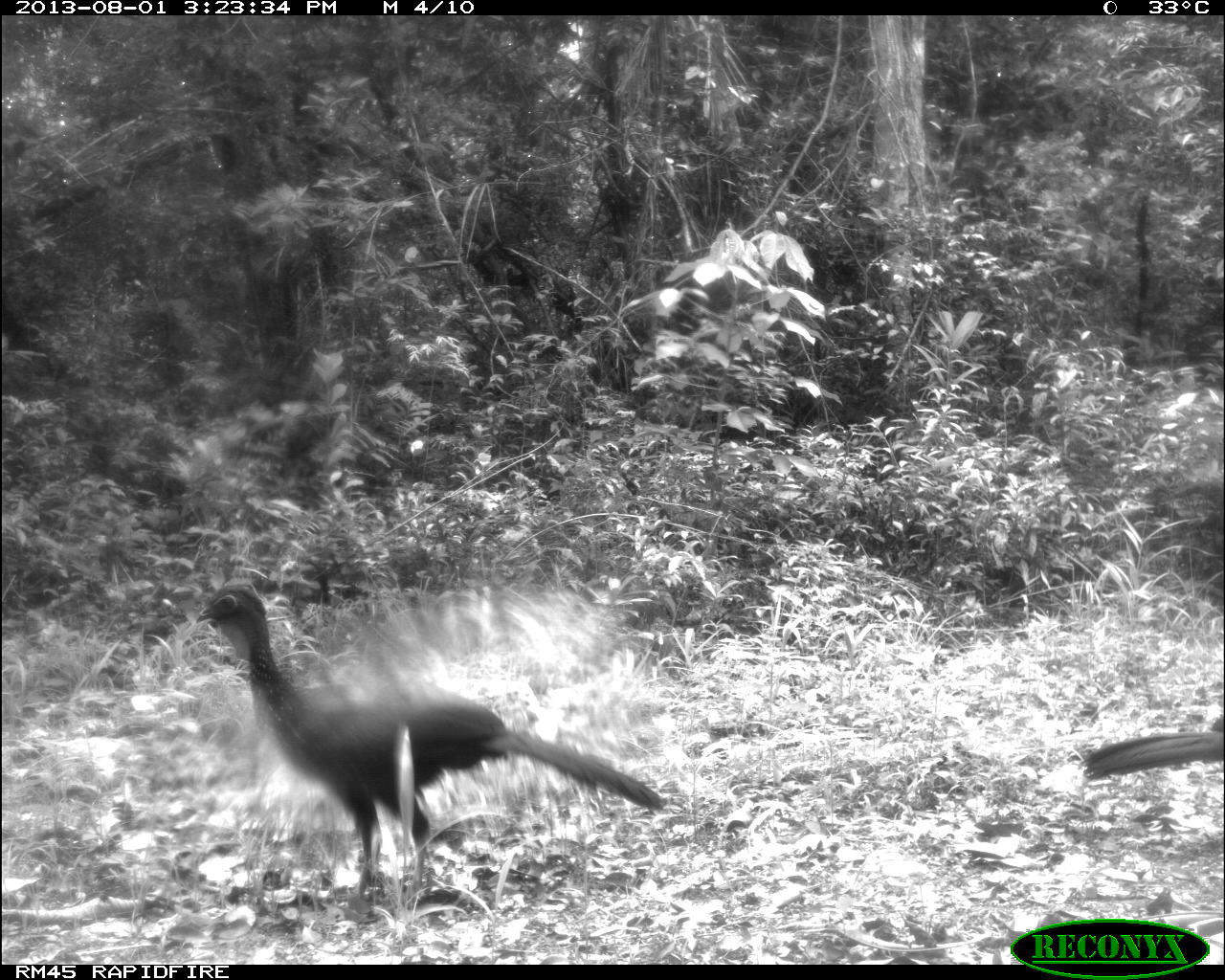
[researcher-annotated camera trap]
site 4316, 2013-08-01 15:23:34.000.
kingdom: Animalia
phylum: Chordata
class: Aves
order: Galliformes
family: Cracidae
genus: Penelope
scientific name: Penelope purpurascens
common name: crested guan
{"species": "Penelope purpurascens (crested guan)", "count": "2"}